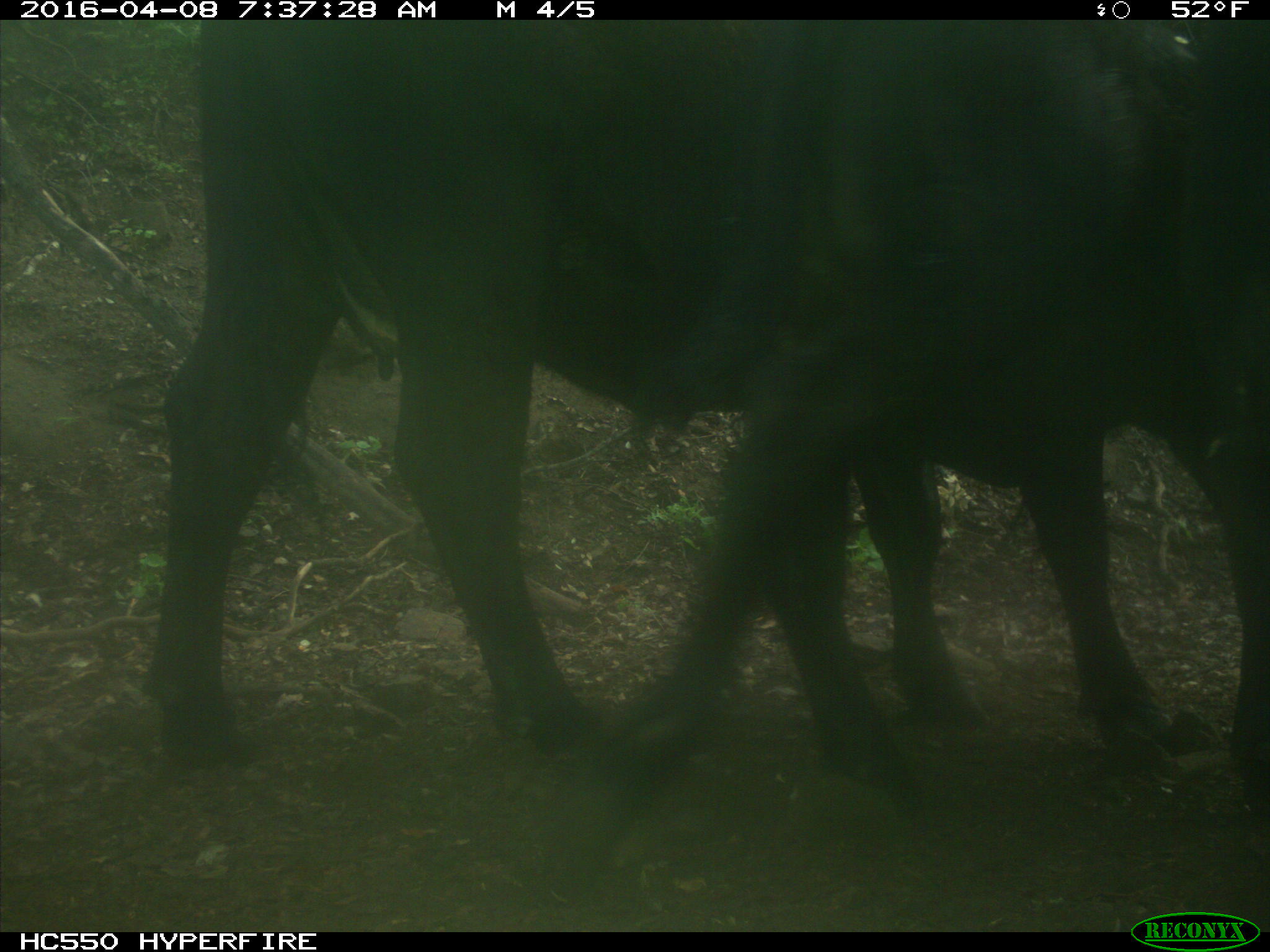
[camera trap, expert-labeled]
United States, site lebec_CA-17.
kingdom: Animalia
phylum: Chordata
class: Mammalia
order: Artiodactyla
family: Bovidae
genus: Bos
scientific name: Bos taurus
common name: domestic cow